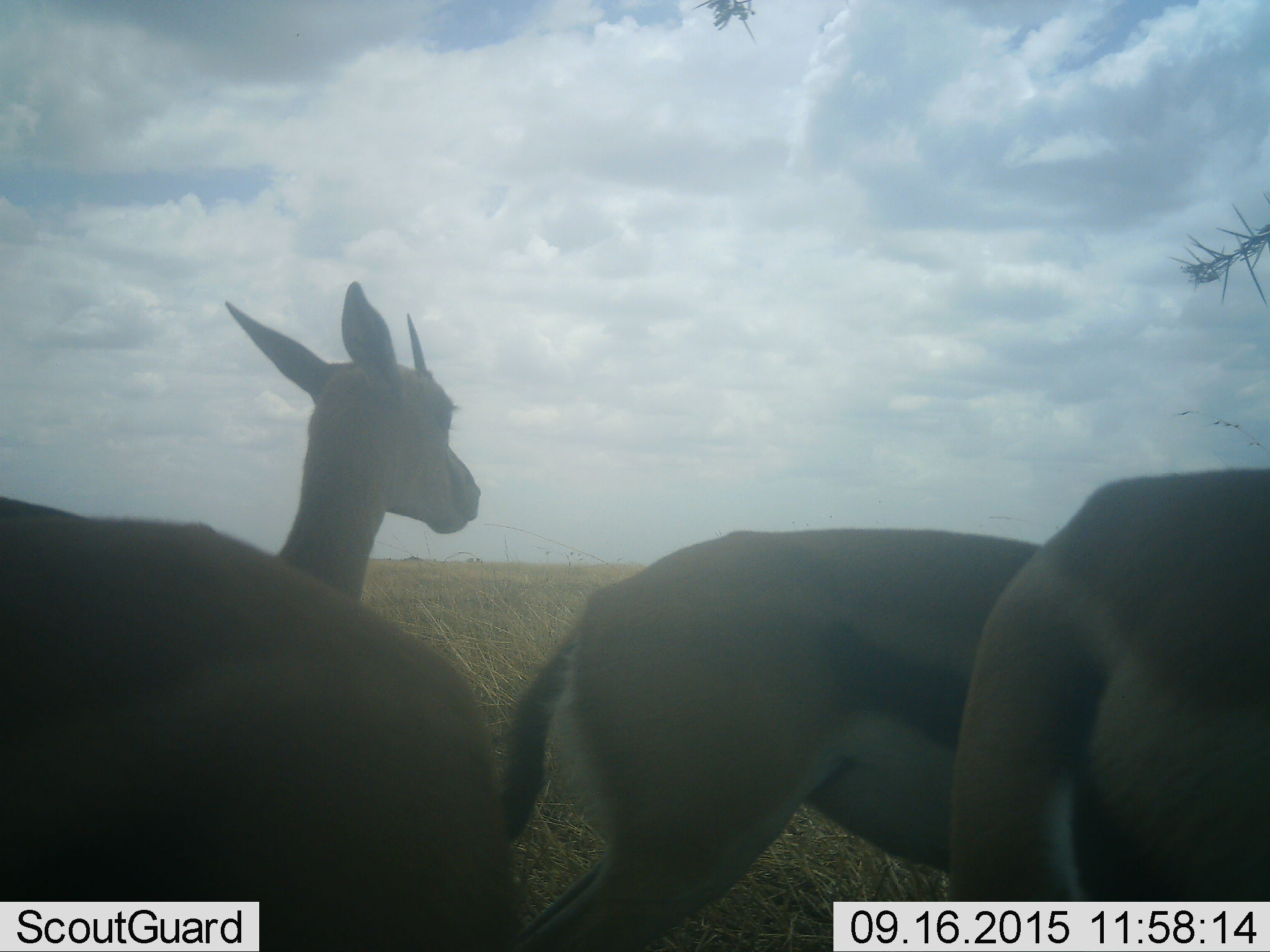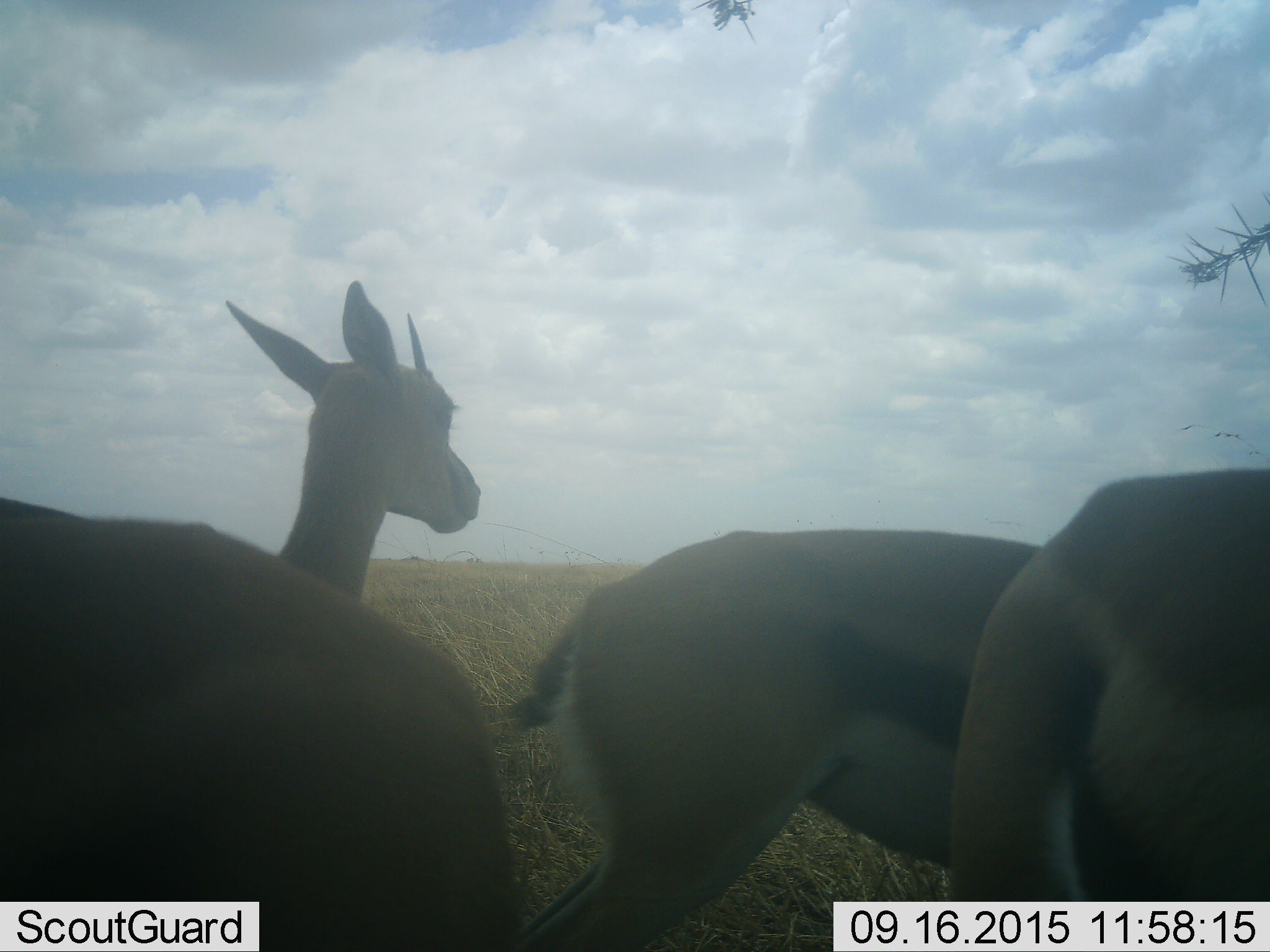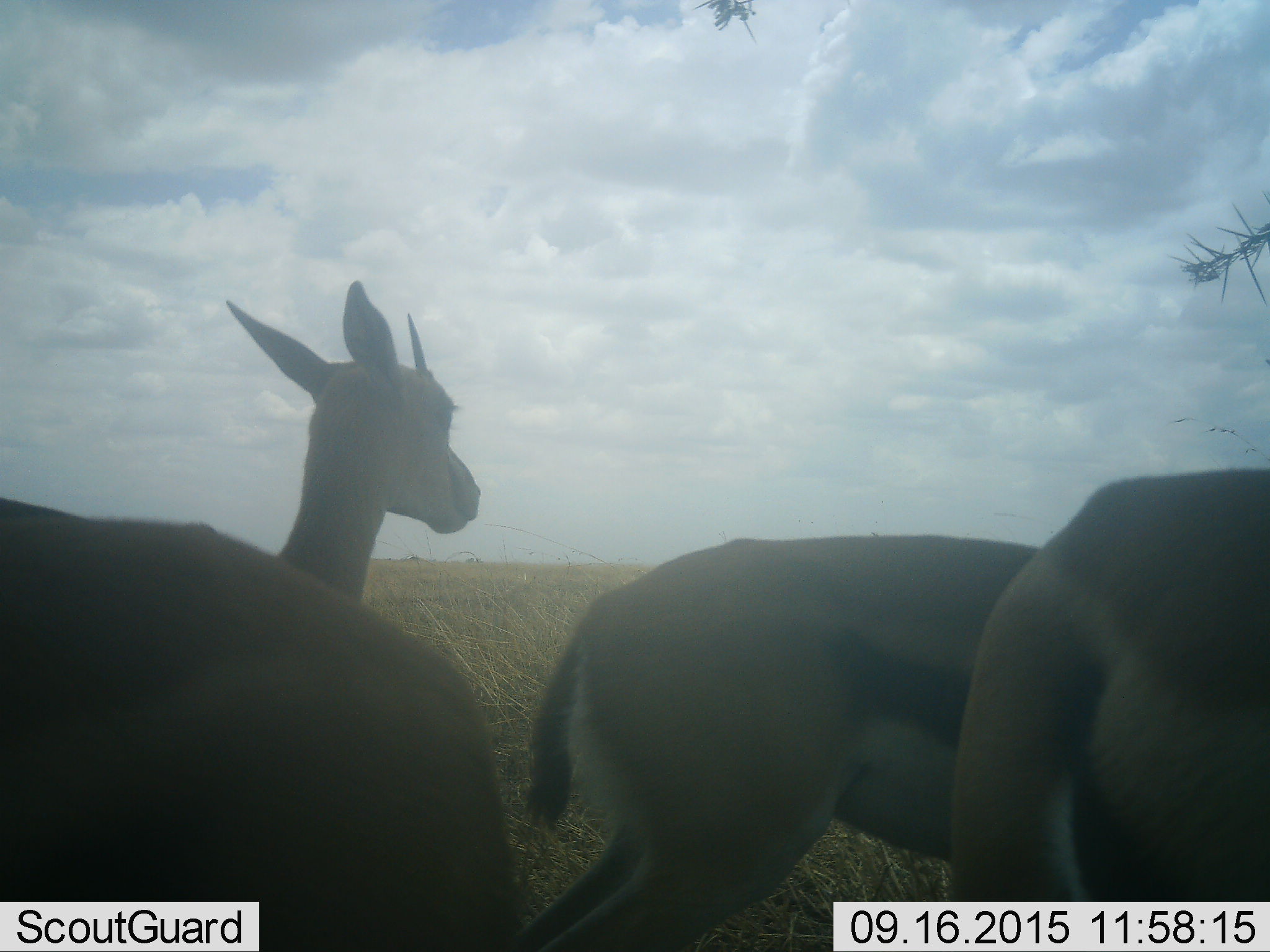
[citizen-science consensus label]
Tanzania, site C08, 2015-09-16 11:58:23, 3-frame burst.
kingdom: Animalia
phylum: Chordata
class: Mammalia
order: Artiodactyla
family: Bovidae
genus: Eudorcas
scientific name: Eudorcas thomsonii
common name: thomson's gazelle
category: gazellethomsons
Gazellethomsons (thomson's gazelle) (Eudorcas thomsonii), count 4. Behavior (volunteer vote fractions): standing 100%, resting 9%, moving 0%, interacting 18%. Young present (vote fraction): 9%. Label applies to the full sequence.